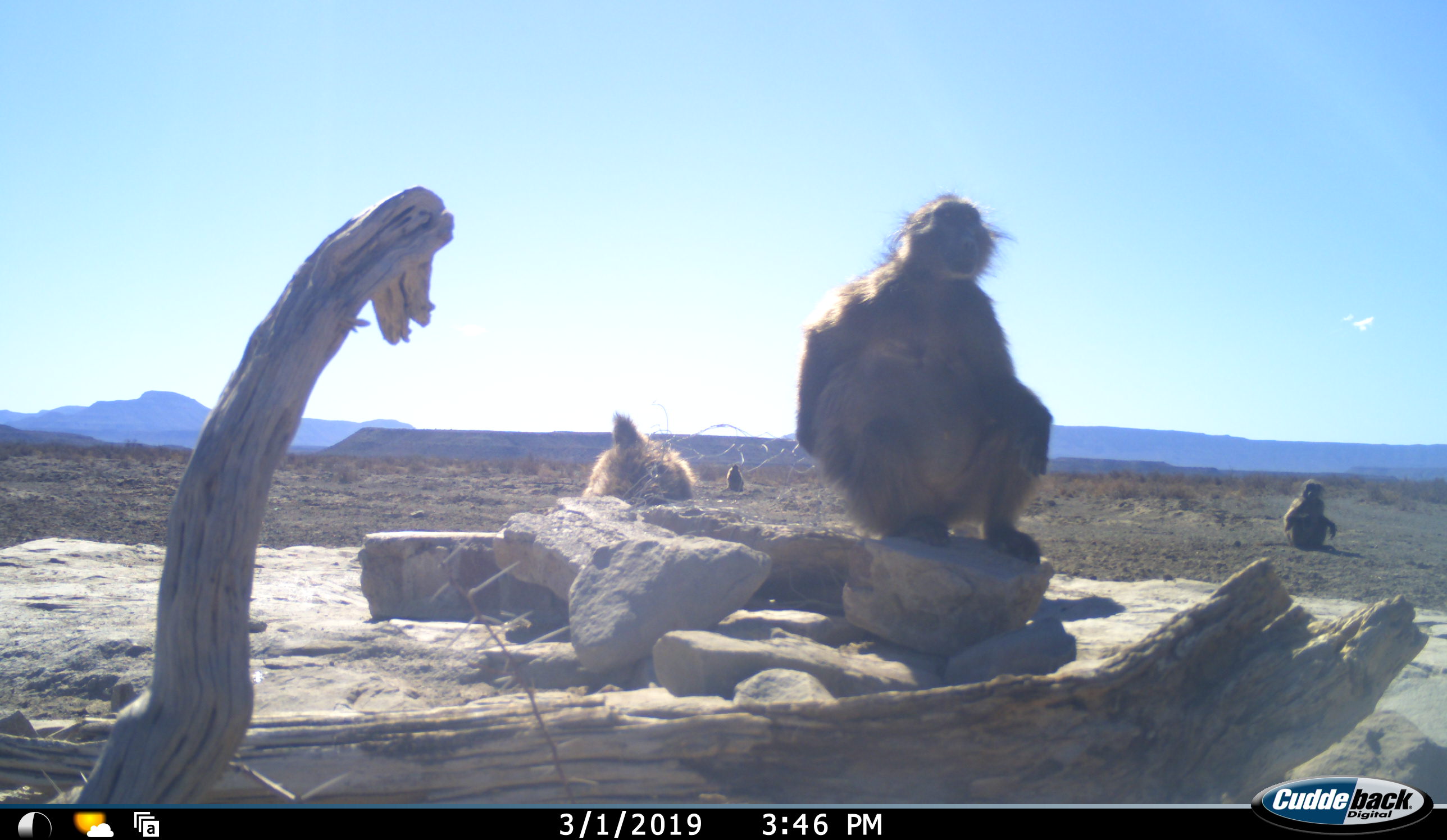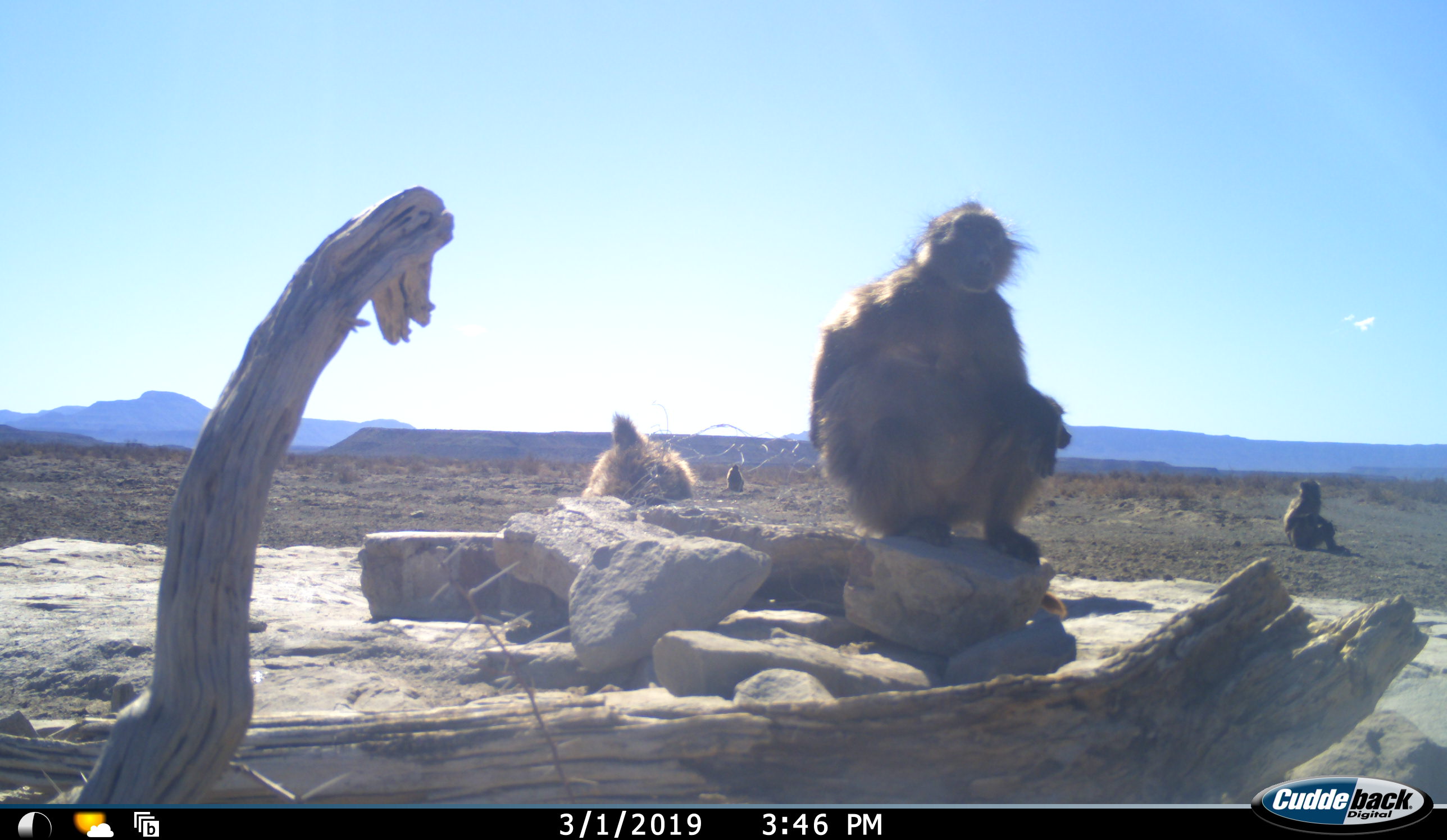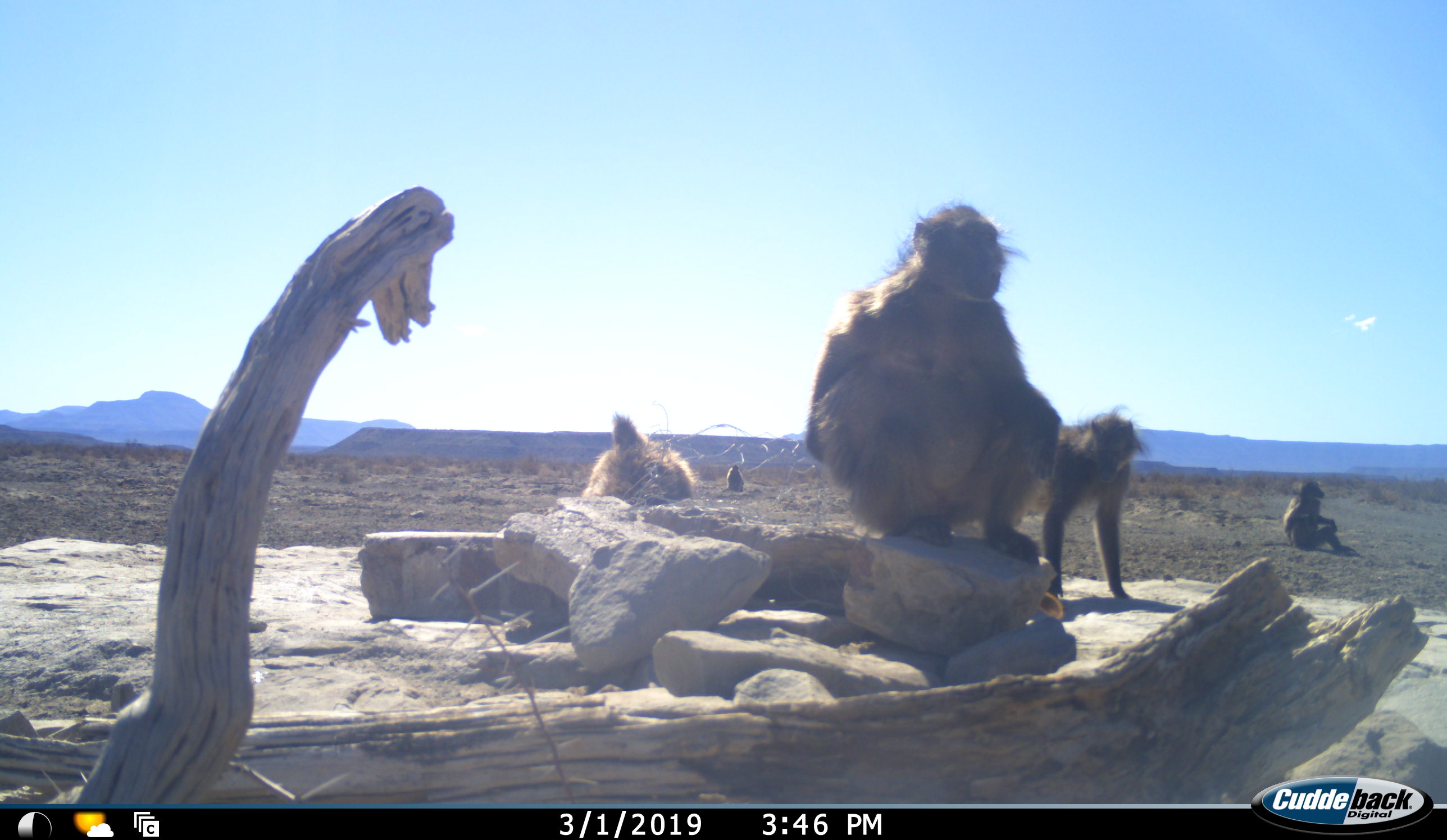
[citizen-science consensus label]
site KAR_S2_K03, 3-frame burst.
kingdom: Animalia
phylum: Chordata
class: Mammalia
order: Primates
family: Cercopithecidae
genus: Papio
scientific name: Papio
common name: baboon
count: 5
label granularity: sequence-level